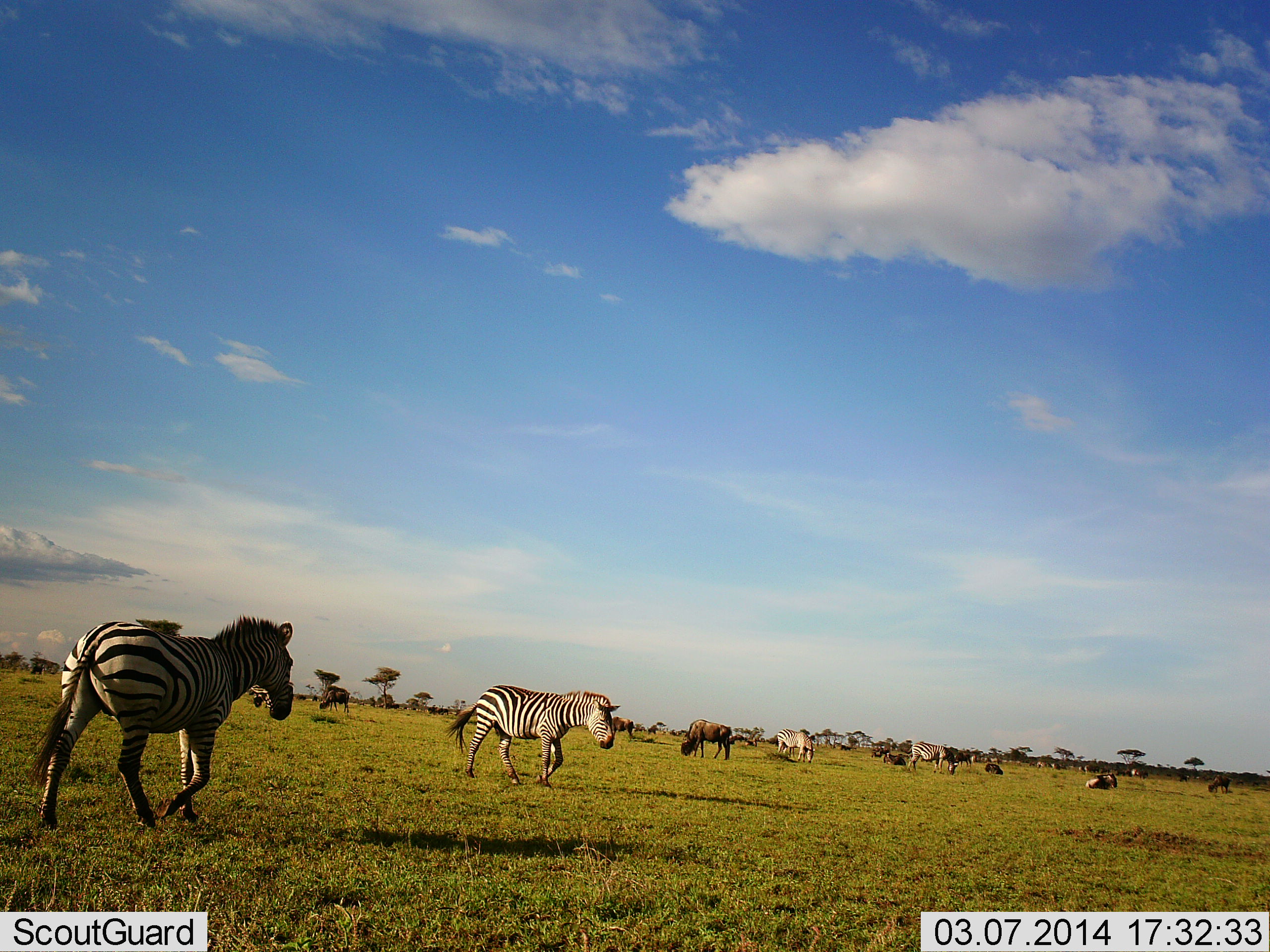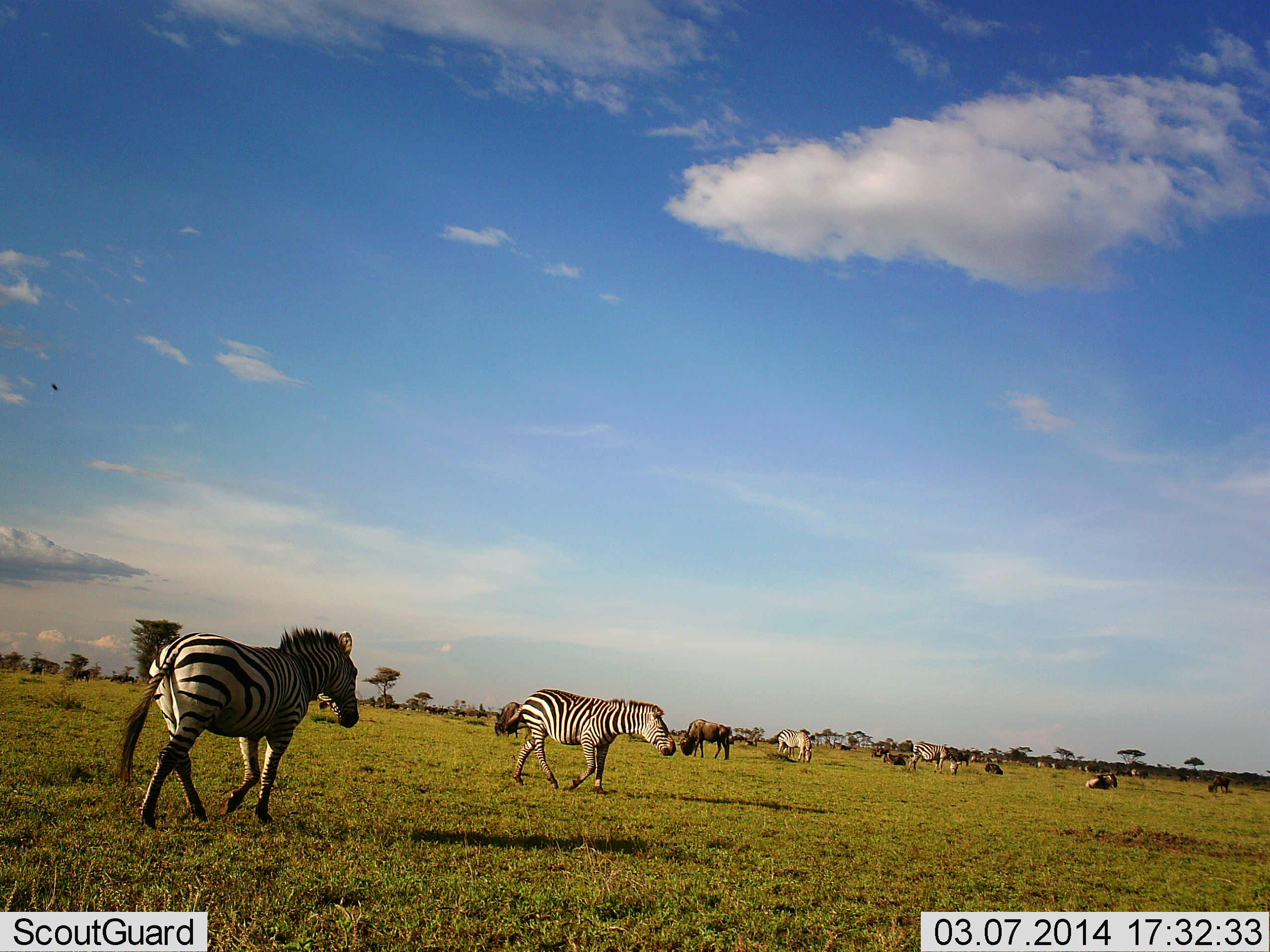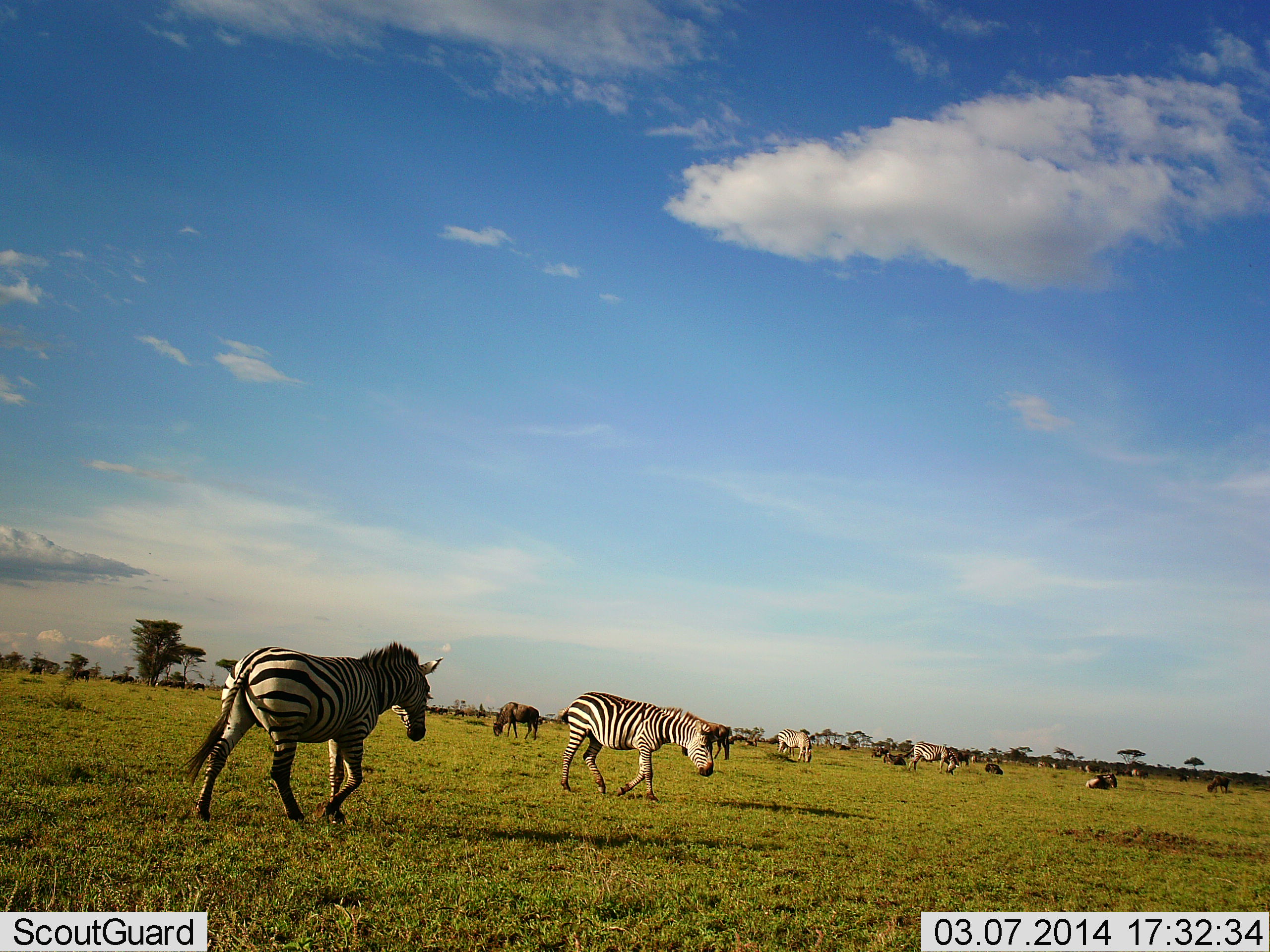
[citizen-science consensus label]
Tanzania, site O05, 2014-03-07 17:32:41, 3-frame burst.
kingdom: Animalia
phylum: Chordata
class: Mammalia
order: Artiodactyla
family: Bovidae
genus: Connochaetes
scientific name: Connochaetes taurinus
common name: blue wildebeest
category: wildebeest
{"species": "wildebeest (blue wildebeest) (Connochaetes taurinus)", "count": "8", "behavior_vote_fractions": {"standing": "56%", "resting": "68%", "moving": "29%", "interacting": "0%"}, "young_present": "0%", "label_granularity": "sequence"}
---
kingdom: Animalia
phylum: Chordata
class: Mammalia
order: Perissodactyla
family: Equidae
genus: Equus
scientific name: Equus quagga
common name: plains zebra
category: zebra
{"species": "zebra (plains zebra) (Equus quagga)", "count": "4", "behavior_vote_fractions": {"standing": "58%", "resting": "11%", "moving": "89%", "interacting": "2%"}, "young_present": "0%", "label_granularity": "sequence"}